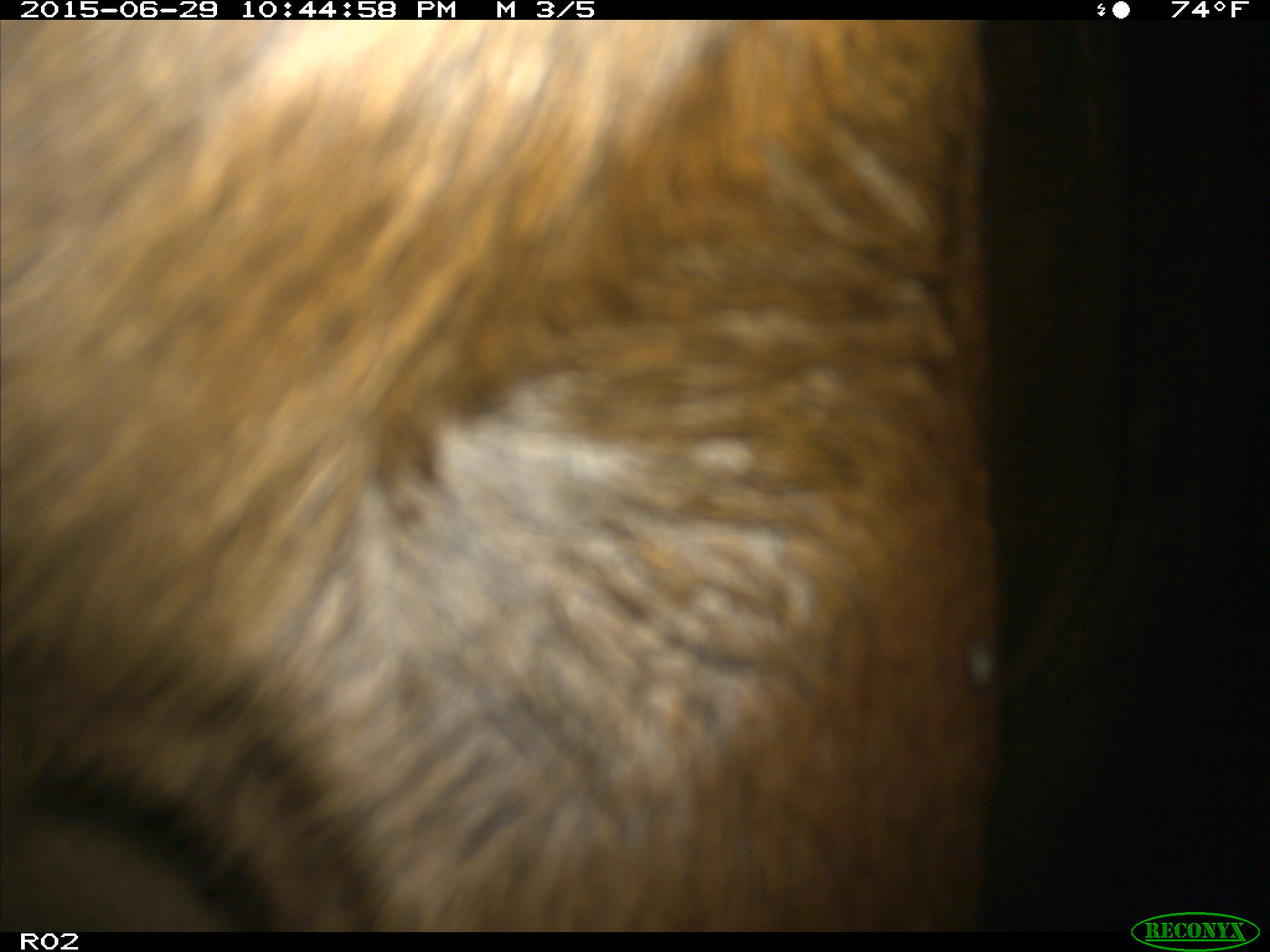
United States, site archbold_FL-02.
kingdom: Animalia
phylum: Chordata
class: Mammalia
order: Artiodactyla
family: Bovidae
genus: Bos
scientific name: Bos taurus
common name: domestic cow